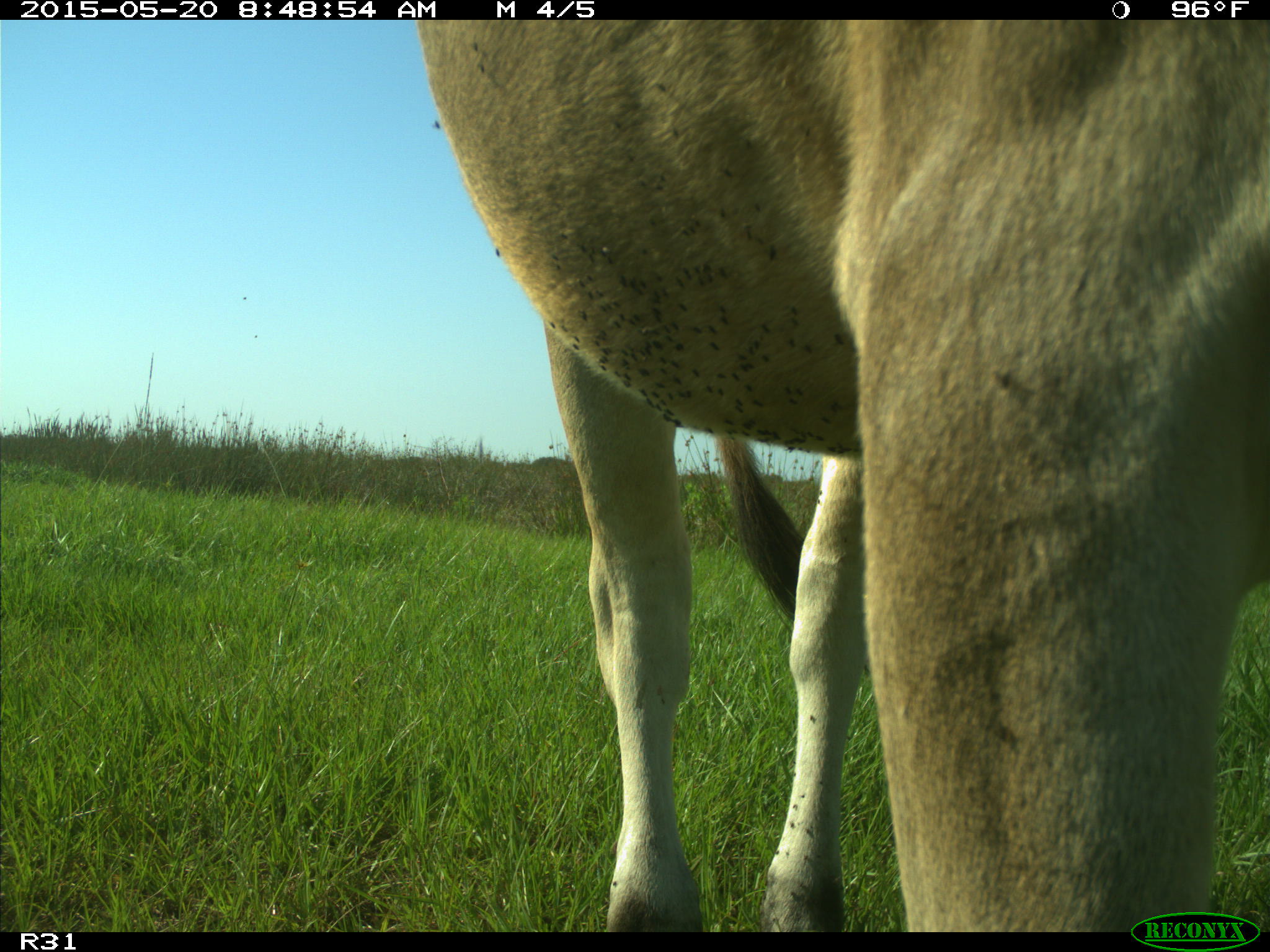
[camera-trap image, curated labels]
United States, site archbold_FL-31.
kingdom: Animalia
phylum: Chordata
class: Mammalia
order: Artiodactyla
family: Bovidae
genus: Bos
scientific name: Bos taurus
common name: domestic cow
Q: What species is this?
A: Bos taurus (domestic cow).